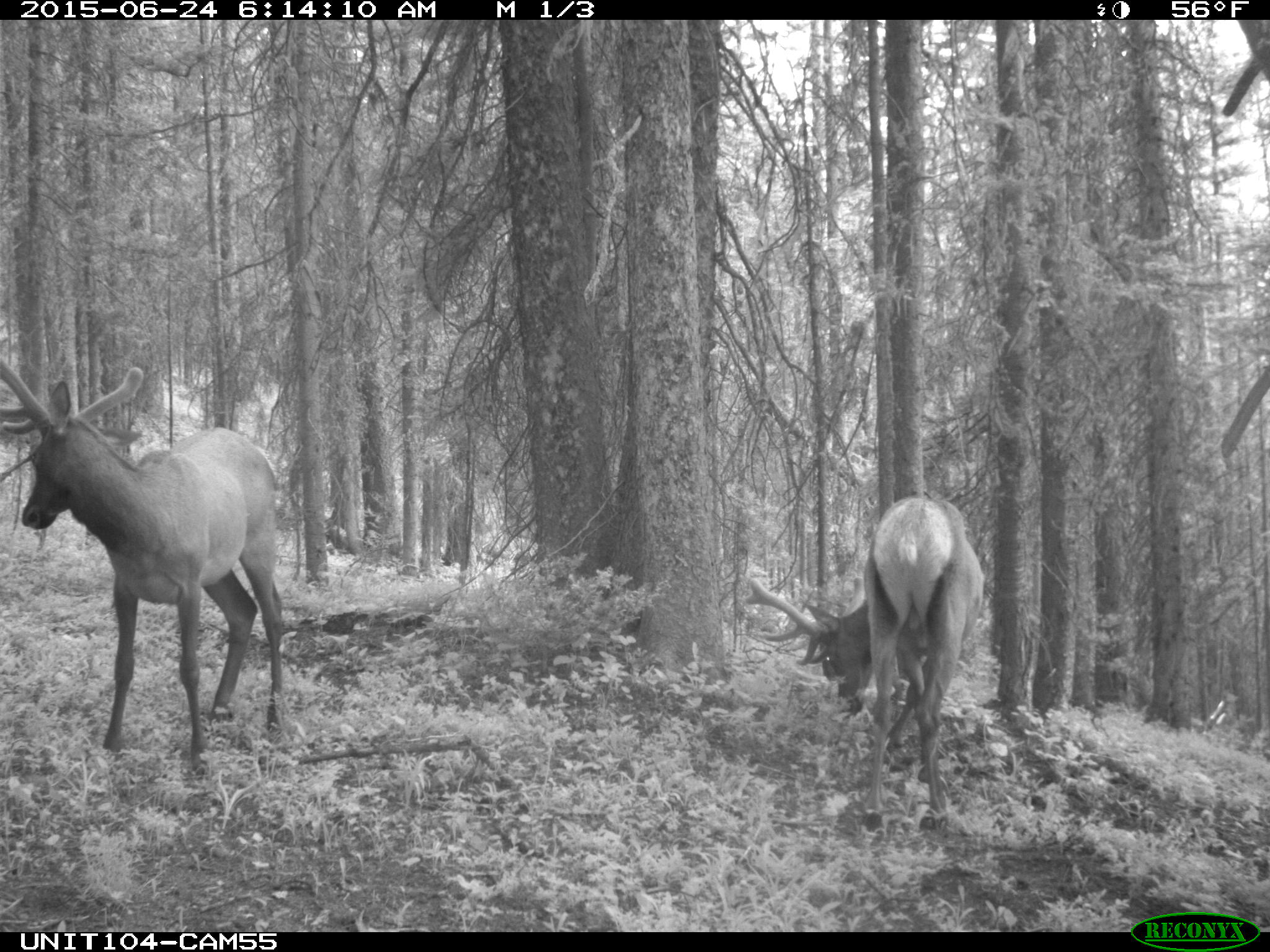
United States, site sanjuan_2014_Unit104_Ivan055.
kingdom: Animalia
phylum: Chordata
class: Mammalia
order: Artiodactyla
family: Cervidae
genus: Cervus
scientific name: Cervus elaphus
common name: red deer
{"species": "Cervus elaphus (red deer)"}